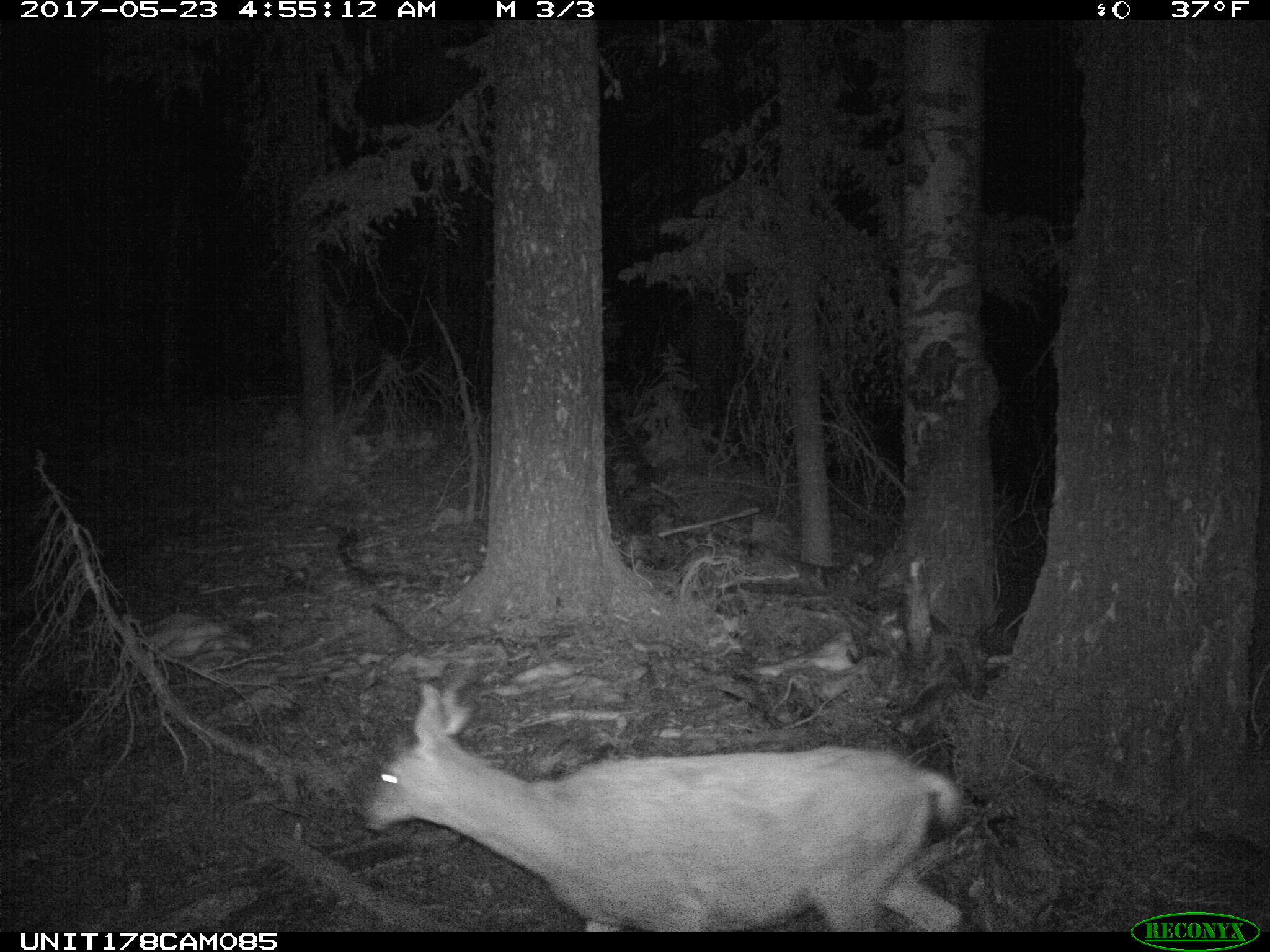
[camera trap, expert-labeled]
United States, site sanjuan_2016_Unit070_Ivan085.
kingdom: Animalia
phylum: Chordata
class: Mammalia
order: Artiodactyla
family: Cervidae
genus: Odocoileus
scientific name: Odocoileus hemionus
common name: mule deer